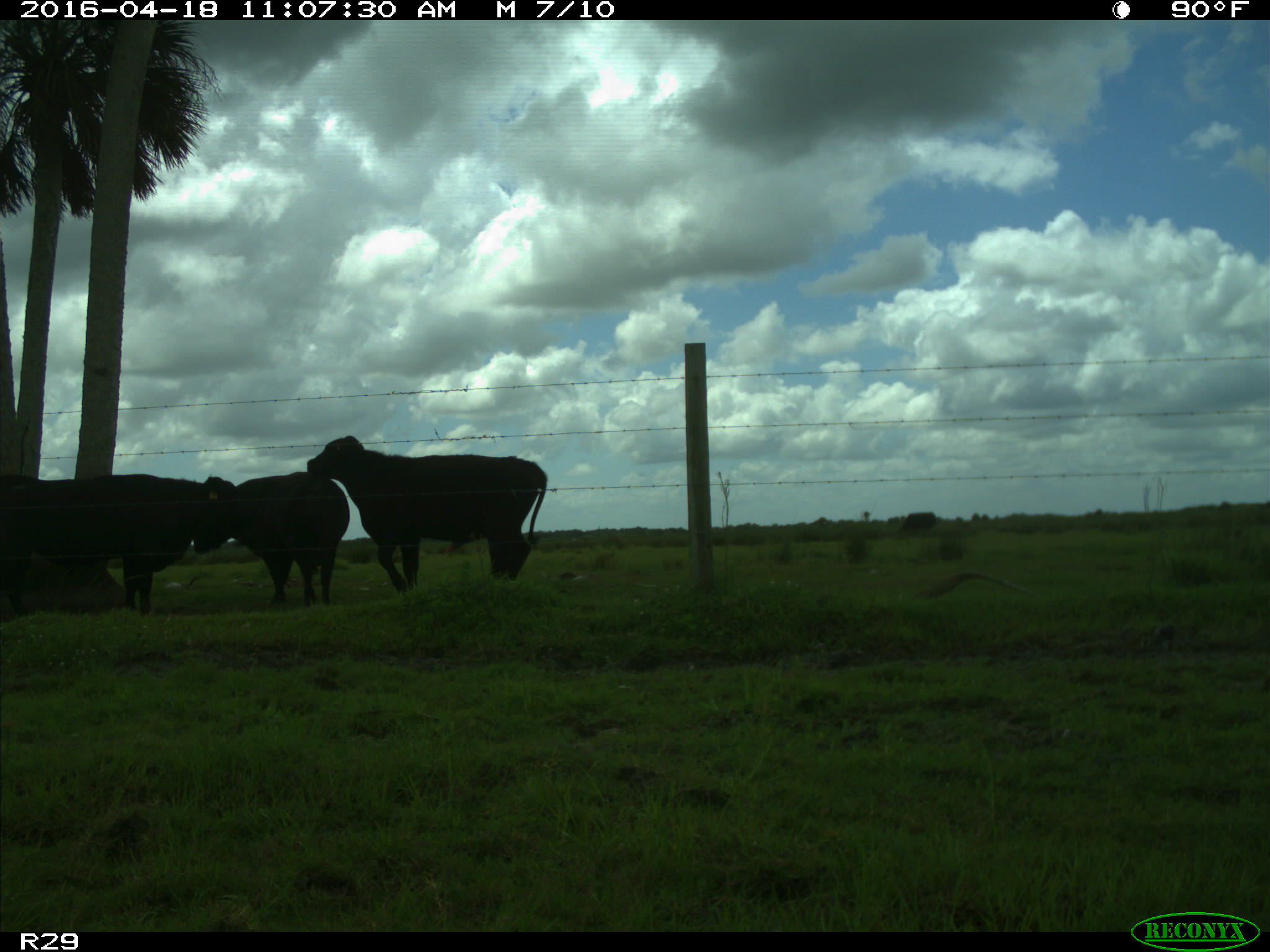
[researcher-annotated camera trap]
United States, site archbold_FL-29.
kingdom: Animalia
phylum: Chordata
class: Mammalia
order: Artiodactyla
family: Bovidae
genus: Bos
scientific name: Bos taurus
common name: domestic cow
Bos taurus (domestic cow).